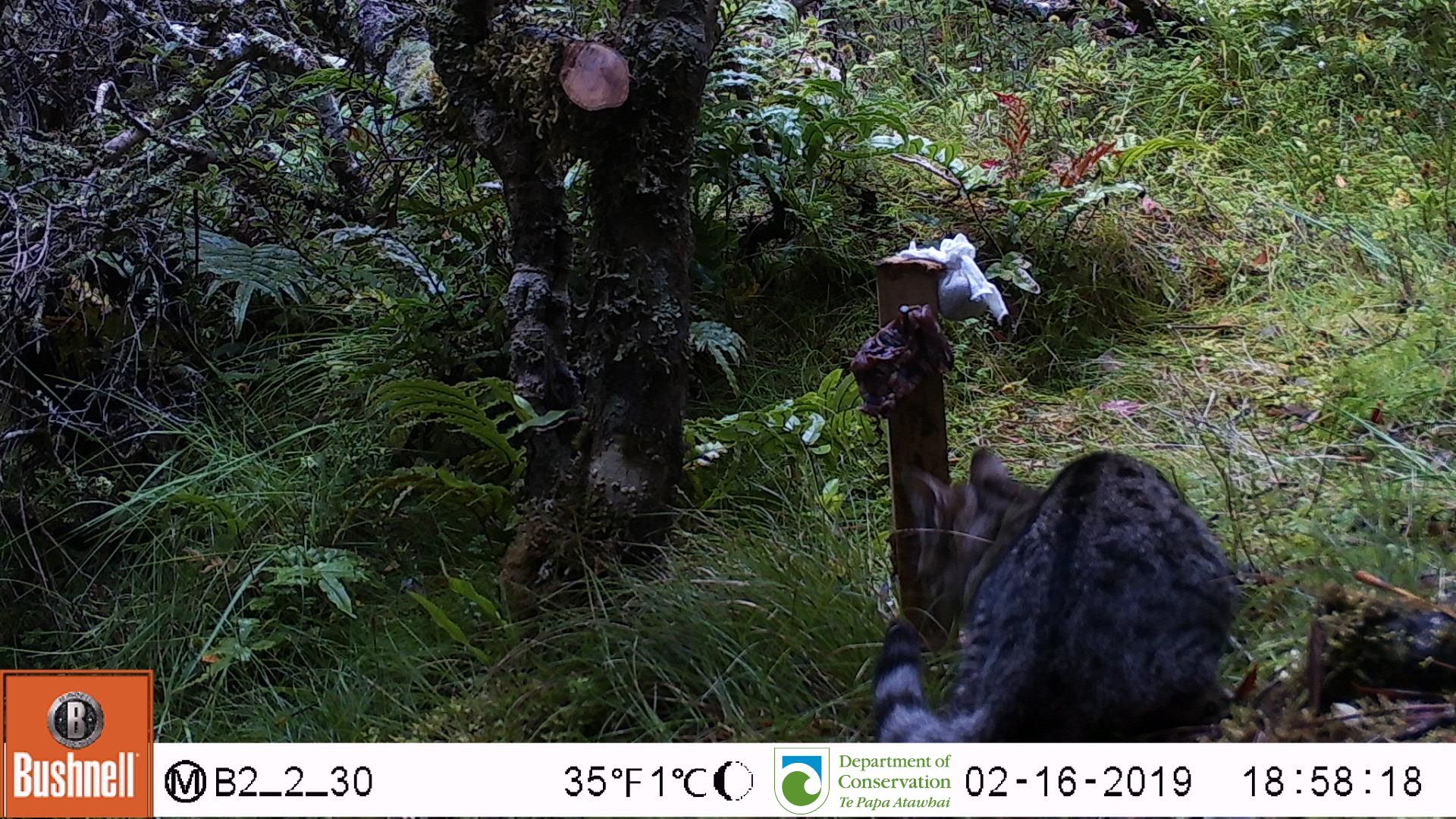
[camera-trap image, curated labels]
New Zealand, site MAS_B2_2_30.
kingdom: Animalia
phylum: Chordata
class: Mammalia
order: Carnivora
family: Felidae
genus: Felis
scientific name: Felis catus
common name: domestic cat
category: cat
Cat (domestic cat) (Felis catus).